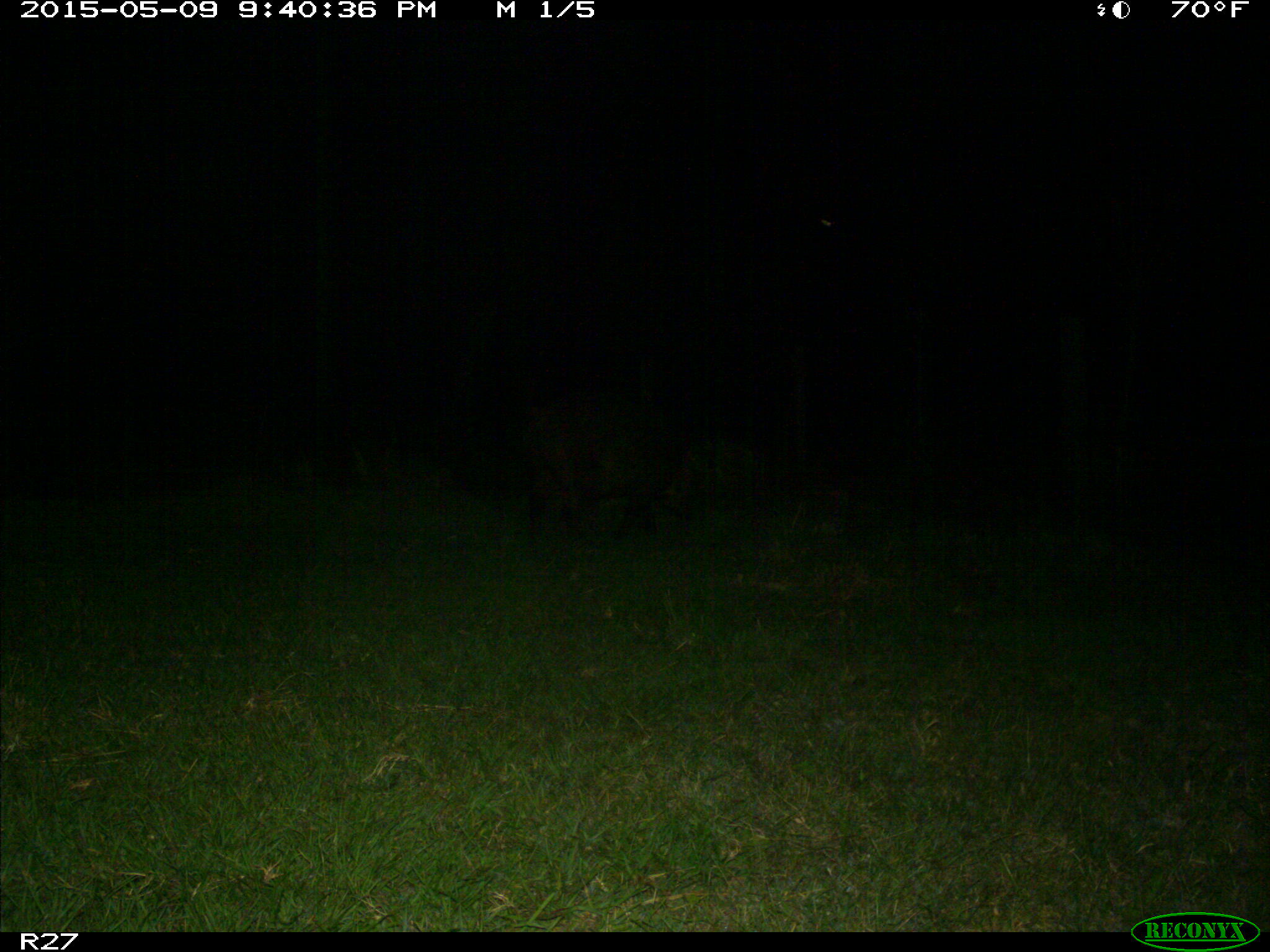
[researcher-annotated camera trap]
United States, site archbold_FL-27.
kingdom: Animalia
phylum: Chordata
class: Mammalia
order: Artiodactyla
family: Suidae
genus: Sus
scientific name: Sus scrofa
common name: wild boar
Sus scrofa (wild boar).